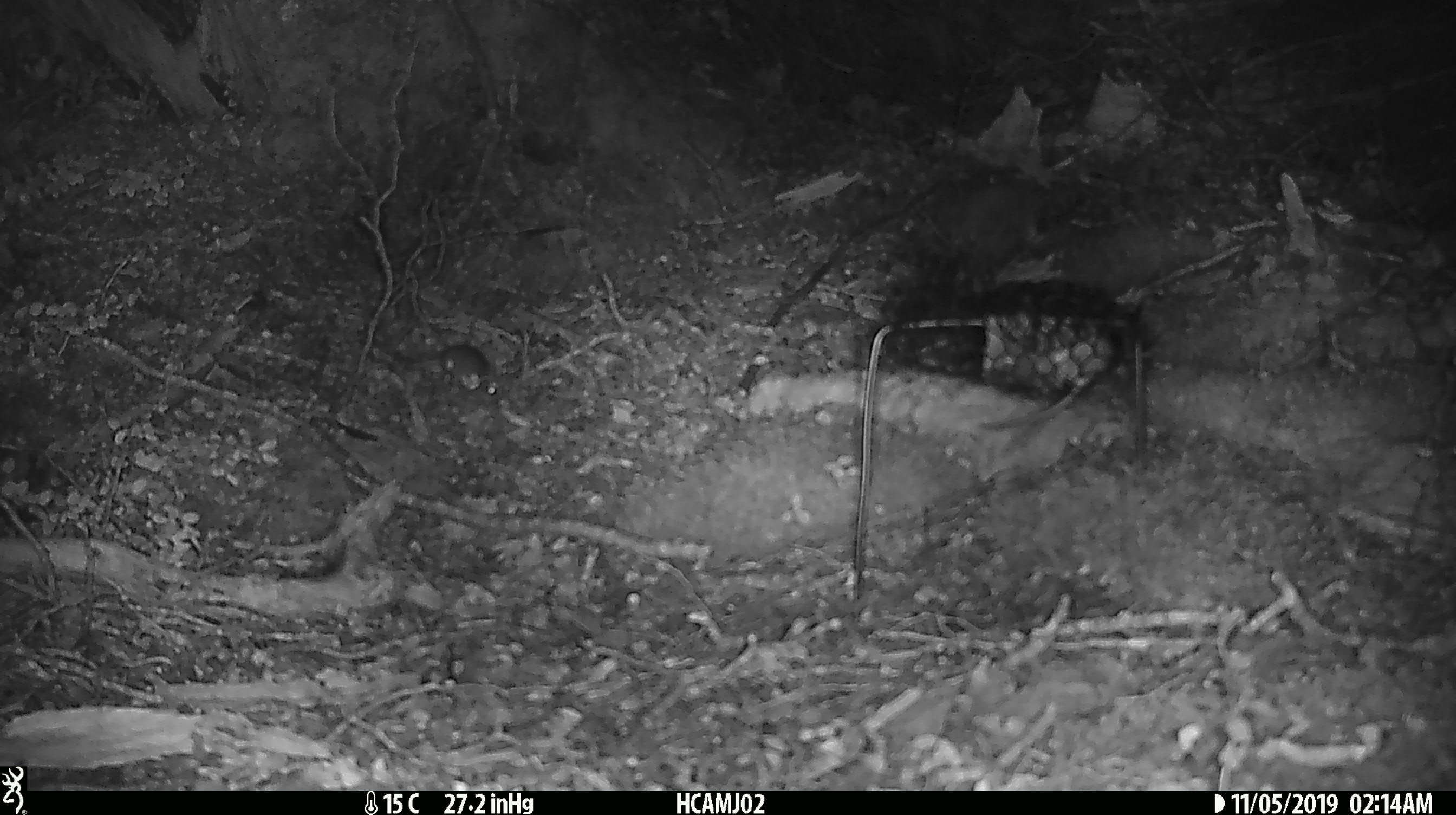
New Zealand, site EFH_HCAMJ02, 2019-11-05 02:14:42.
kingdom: Animalia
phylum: Chordata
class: Mammalia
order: Rodentia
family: Muridae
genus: Mus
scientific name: Mus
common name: mouse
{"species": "mouse (Mus)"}